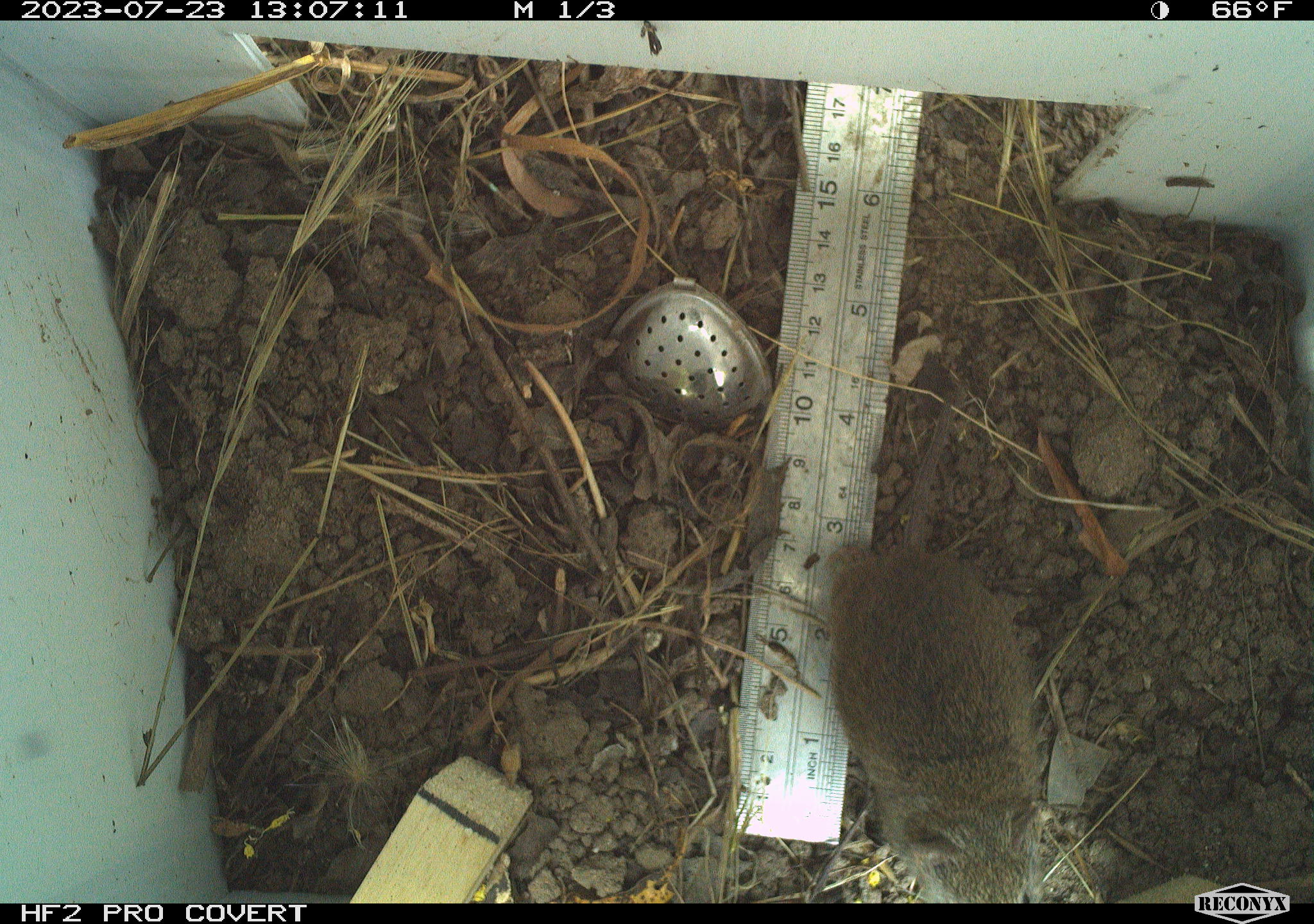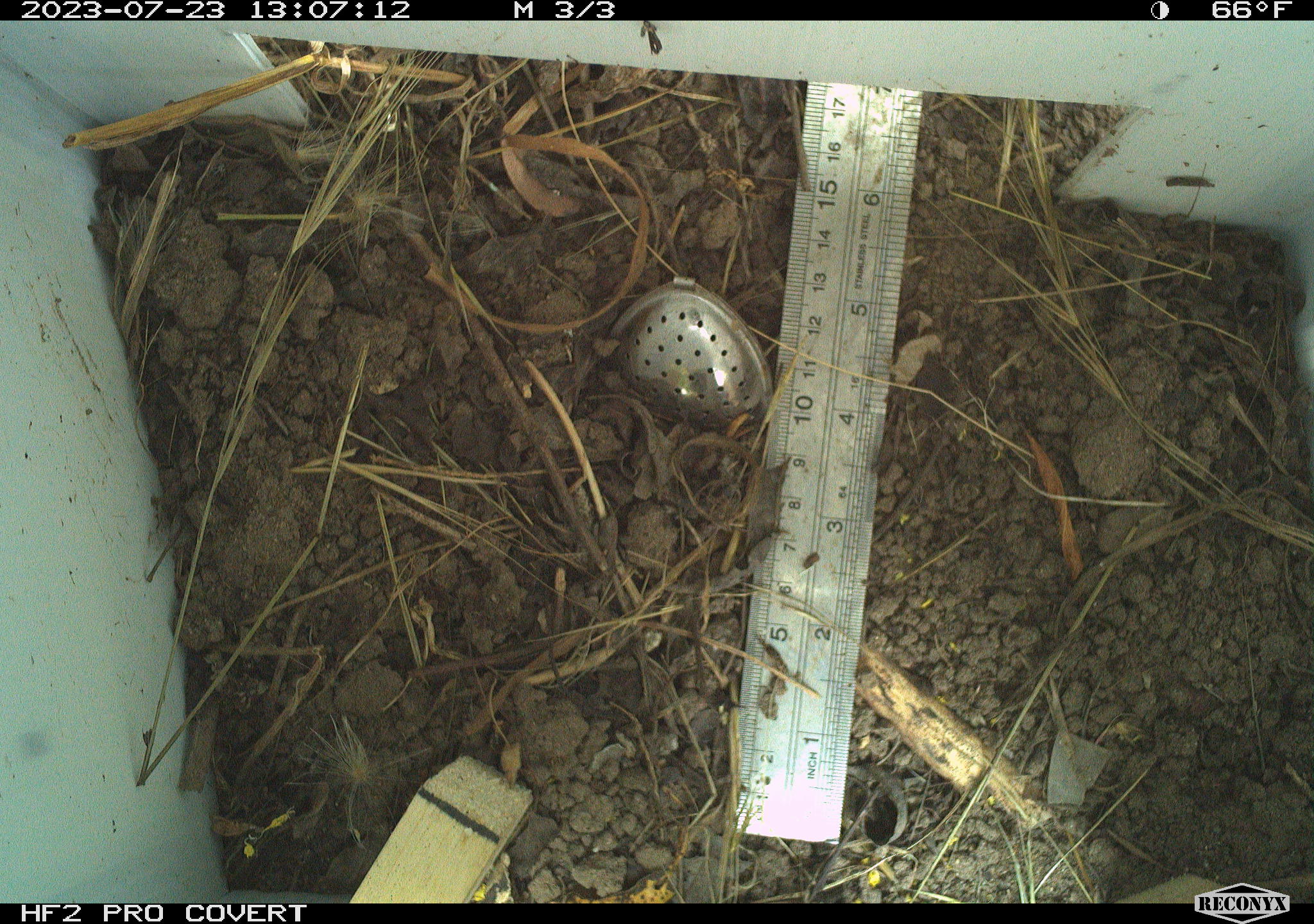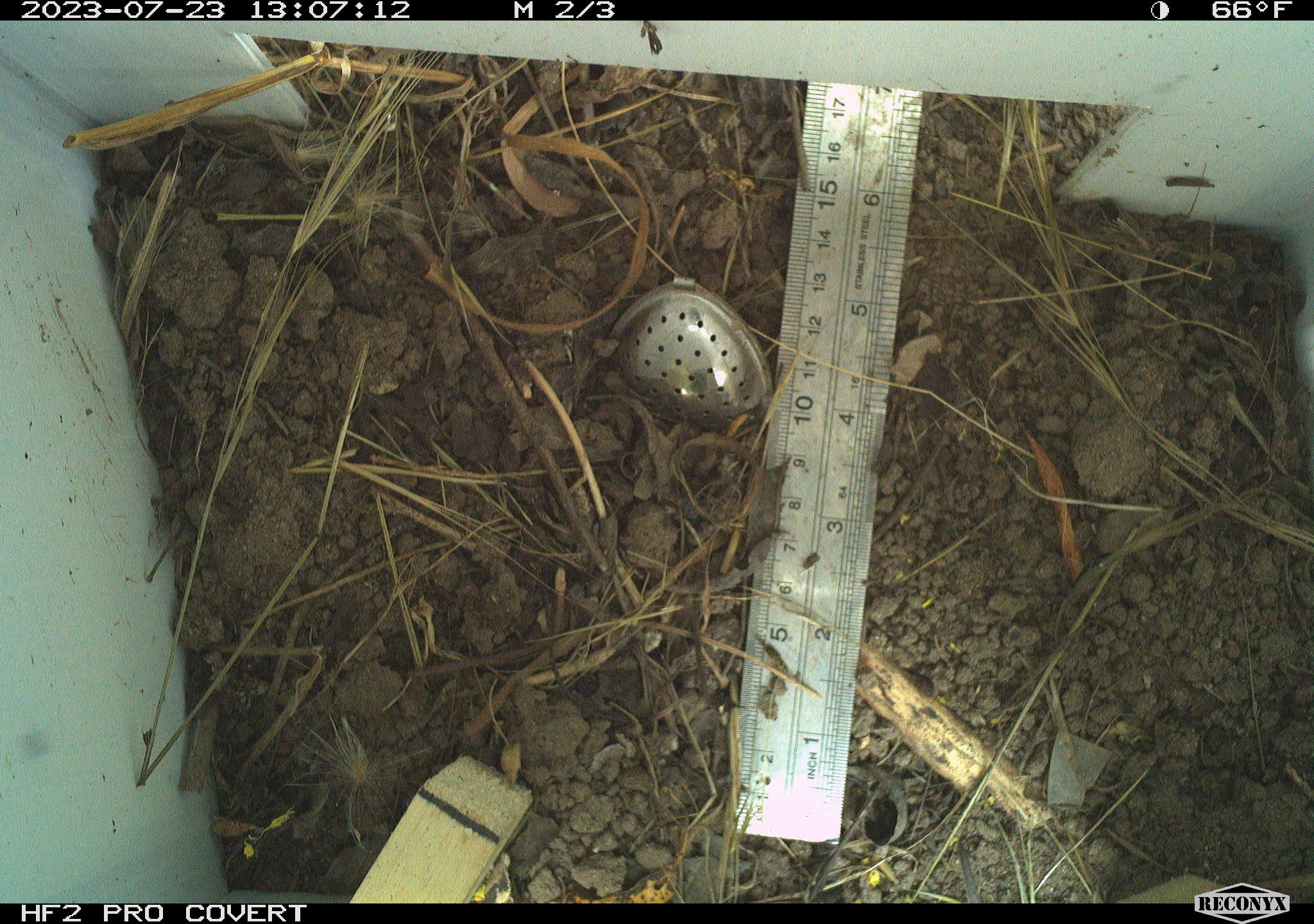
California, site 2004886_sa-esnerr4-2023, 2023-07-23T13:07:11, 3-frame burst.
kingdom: Animalia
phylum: Chordata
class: Mammalia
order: Rodentia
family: Cricetidae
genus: Microtus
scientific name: Microtus californicus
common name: california vole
California vole (Microtus californicus).